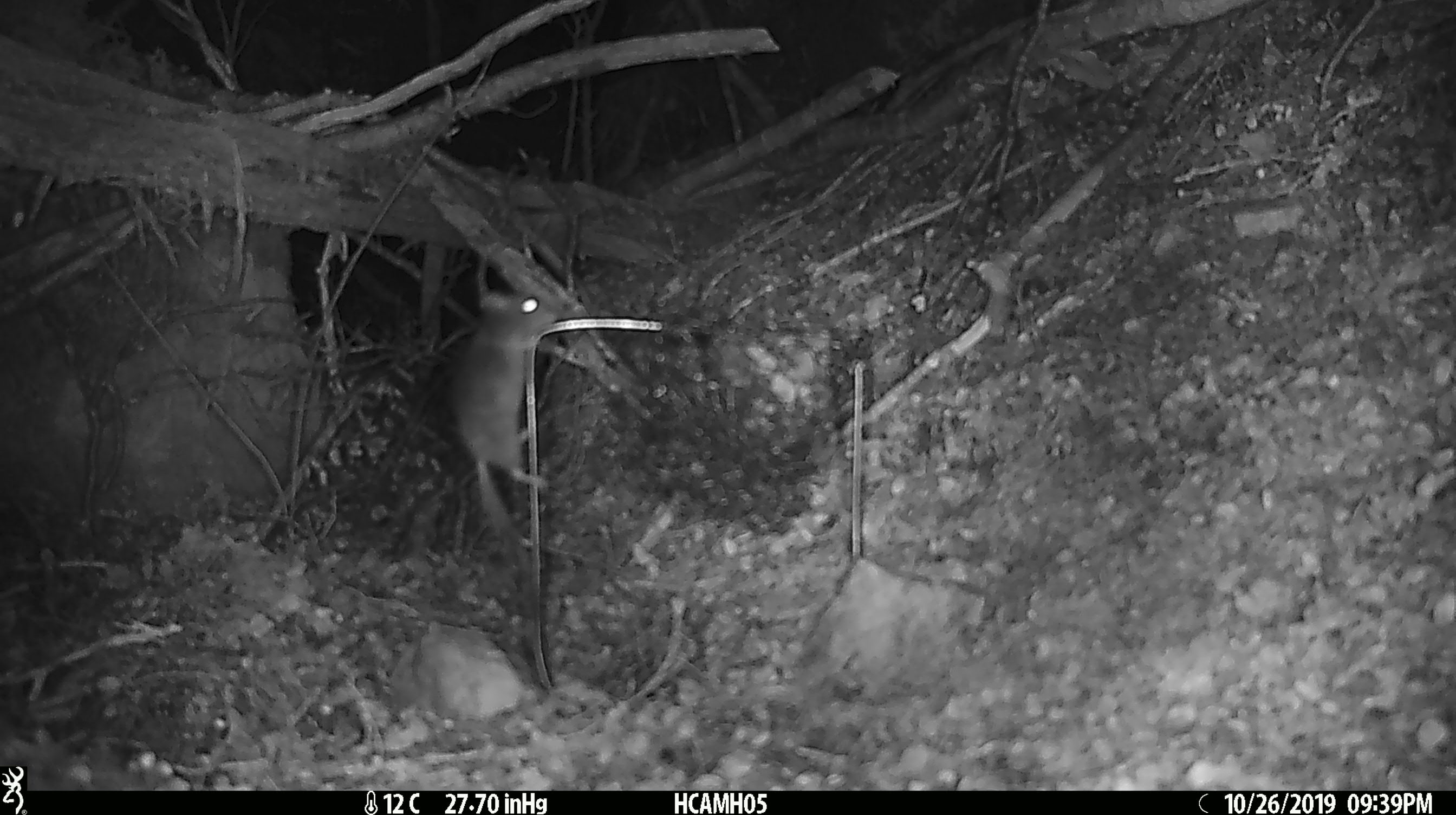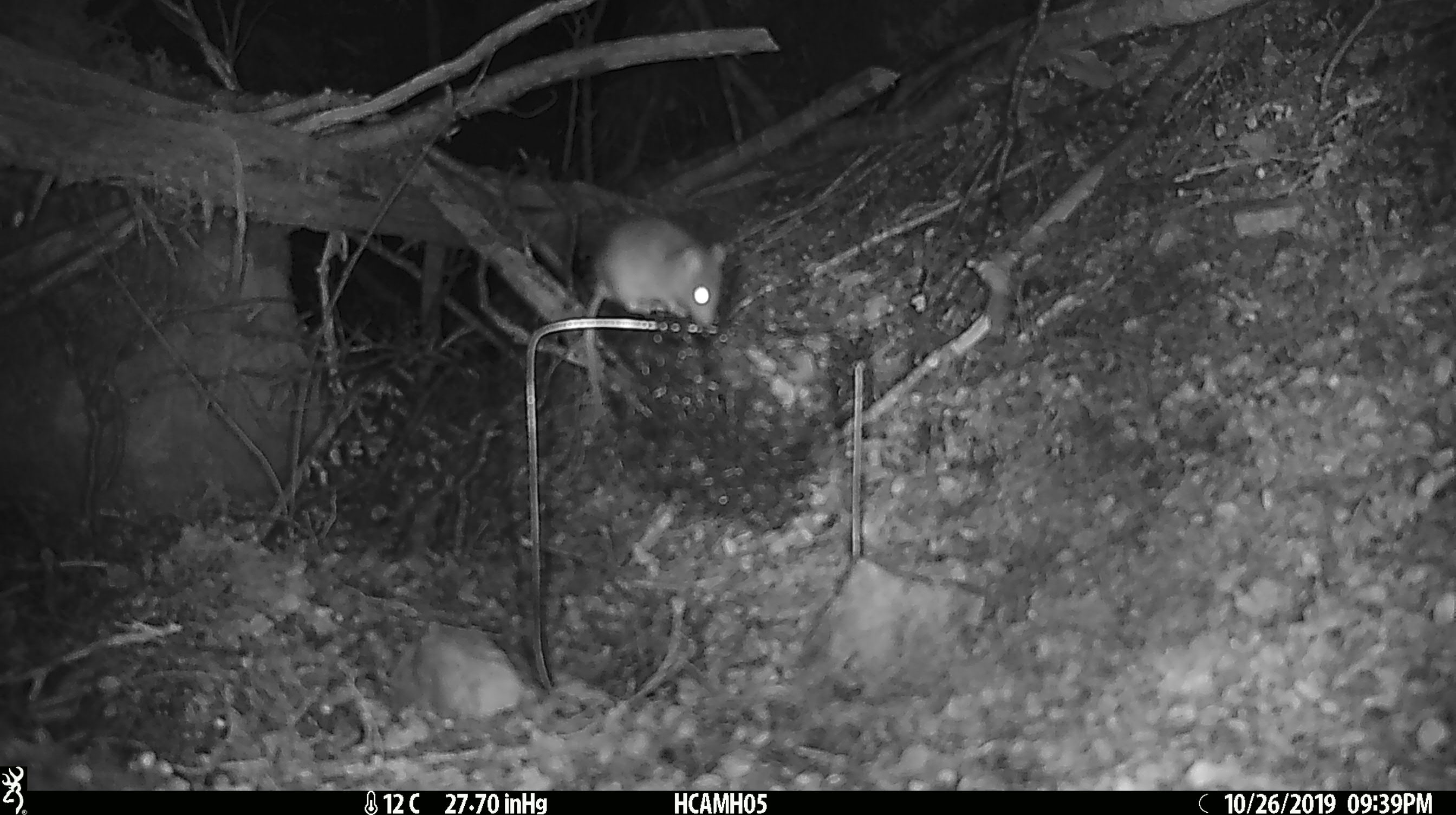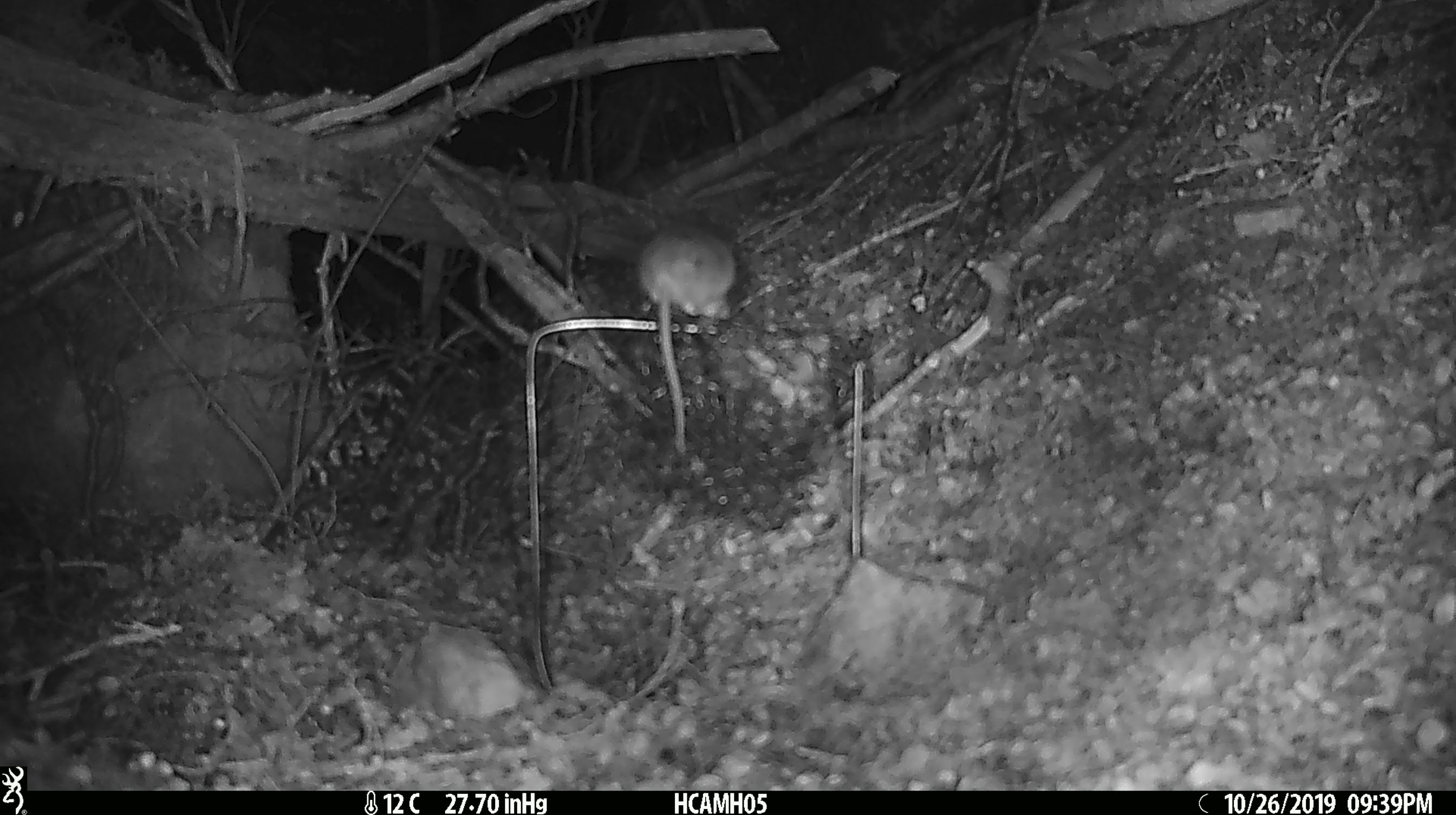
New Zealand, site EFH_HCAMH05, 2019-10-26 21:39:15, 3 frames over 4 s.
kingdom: Animalia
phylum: Chordata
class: Mammalia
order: Rodentia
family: Muridae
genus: Mus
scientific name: Mus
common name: mouse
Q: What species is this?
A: Mouse (Mus).